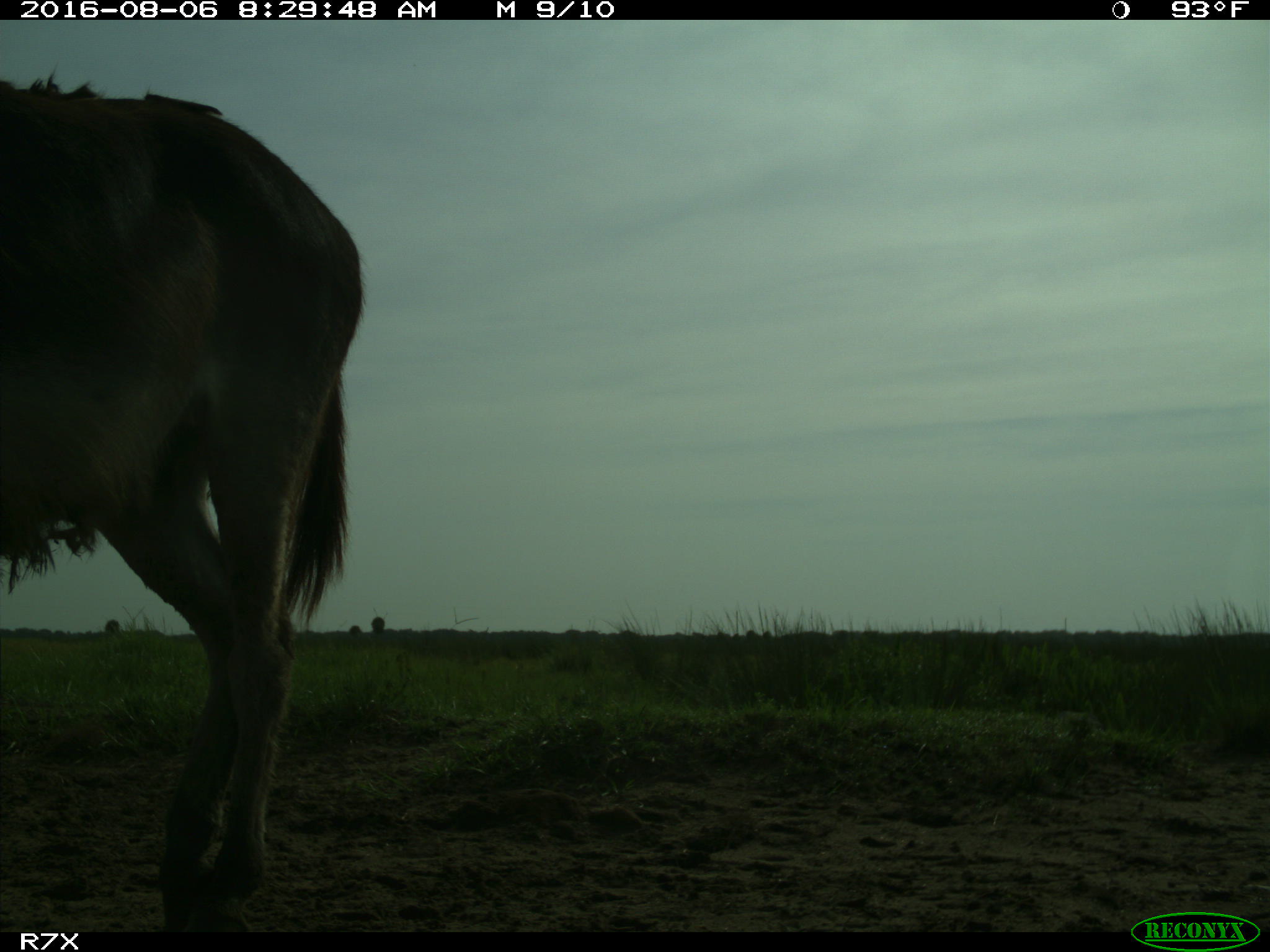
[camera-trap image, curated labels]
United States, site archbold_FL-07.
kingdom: Animalia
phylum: Chordata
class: Mammalia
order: Perissodactyla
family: Equidae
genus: Equus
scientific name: Equus africanus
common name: african wild ass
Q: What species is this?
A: Equus africanus (african wild ass).